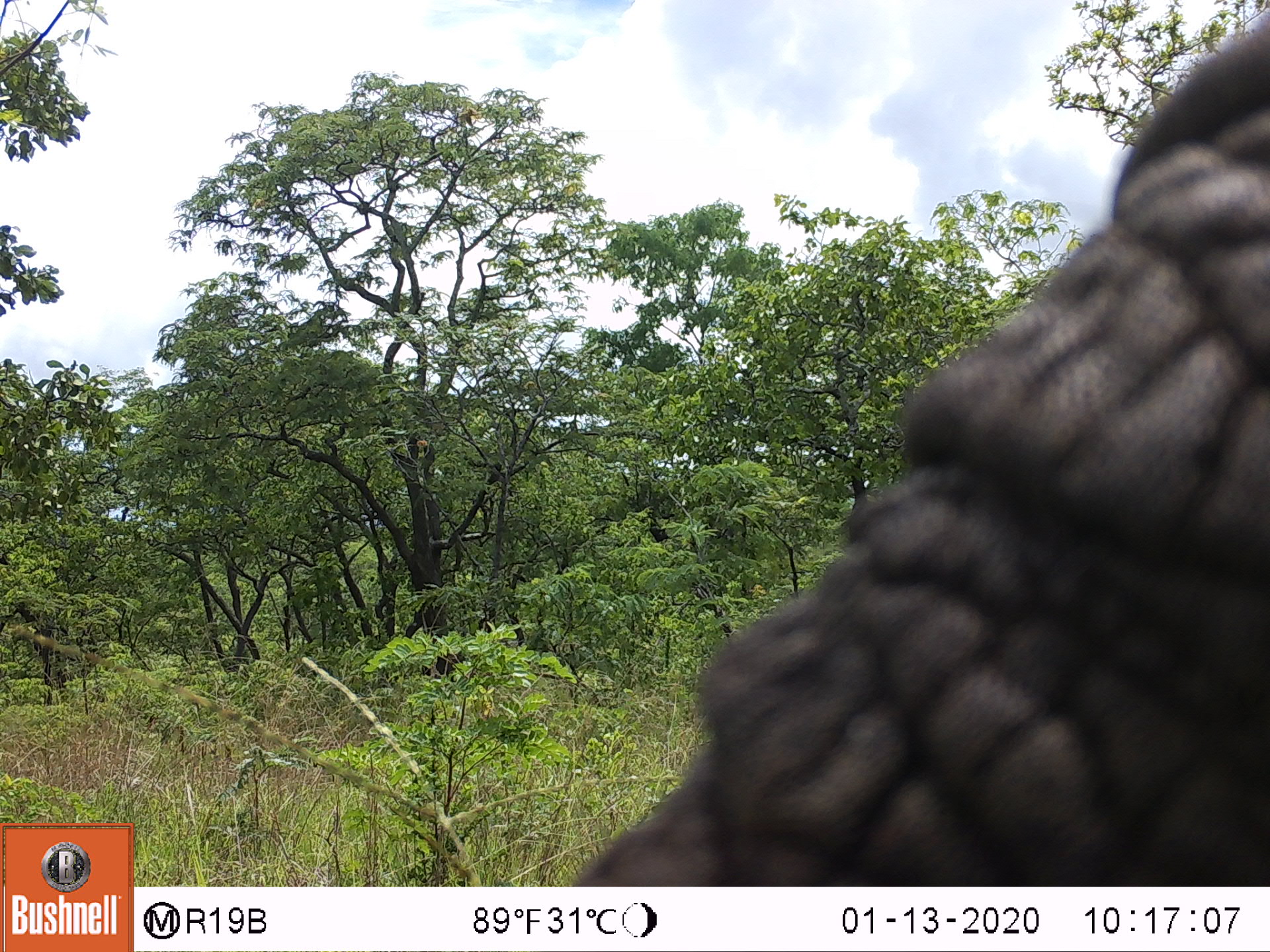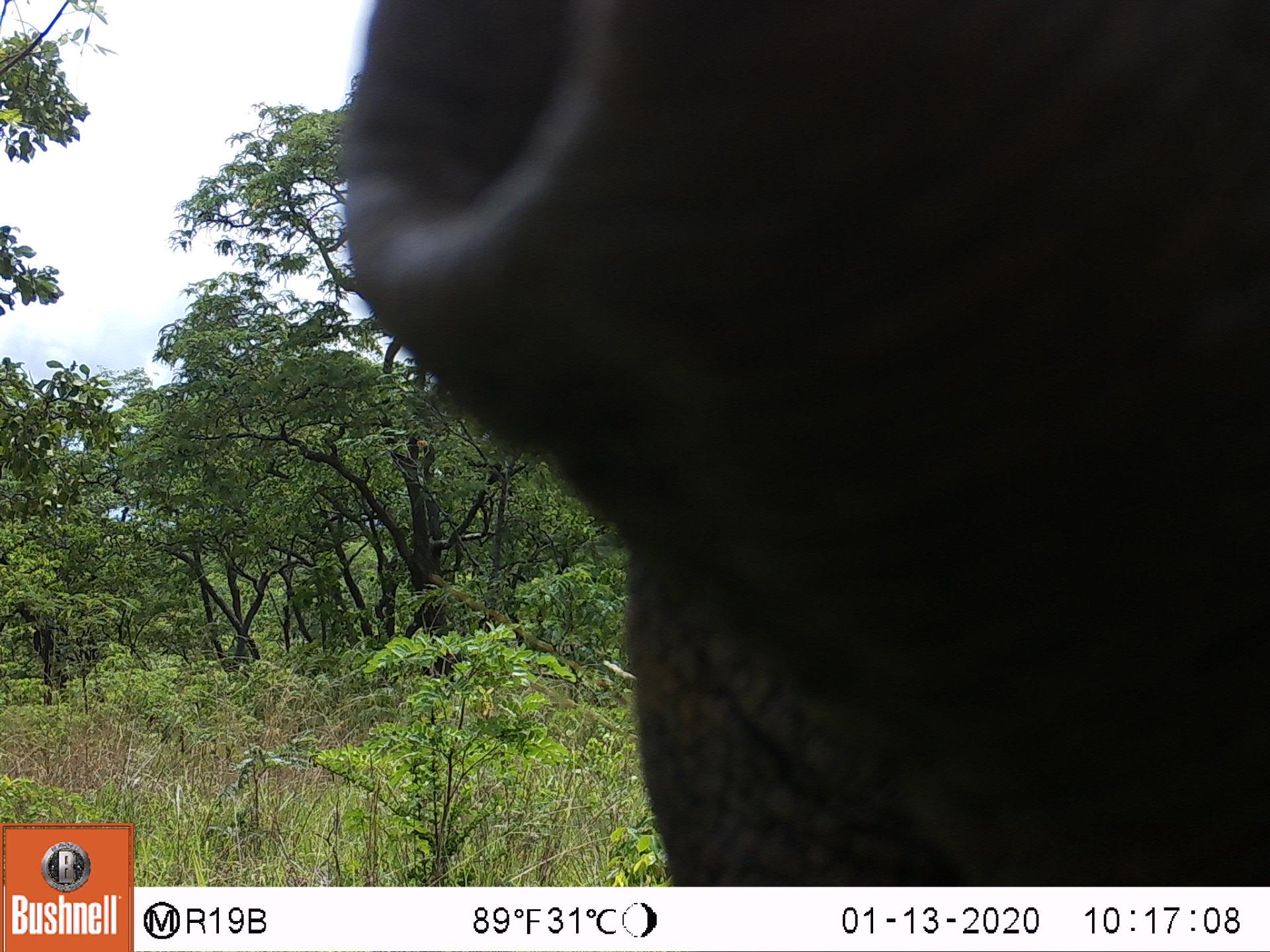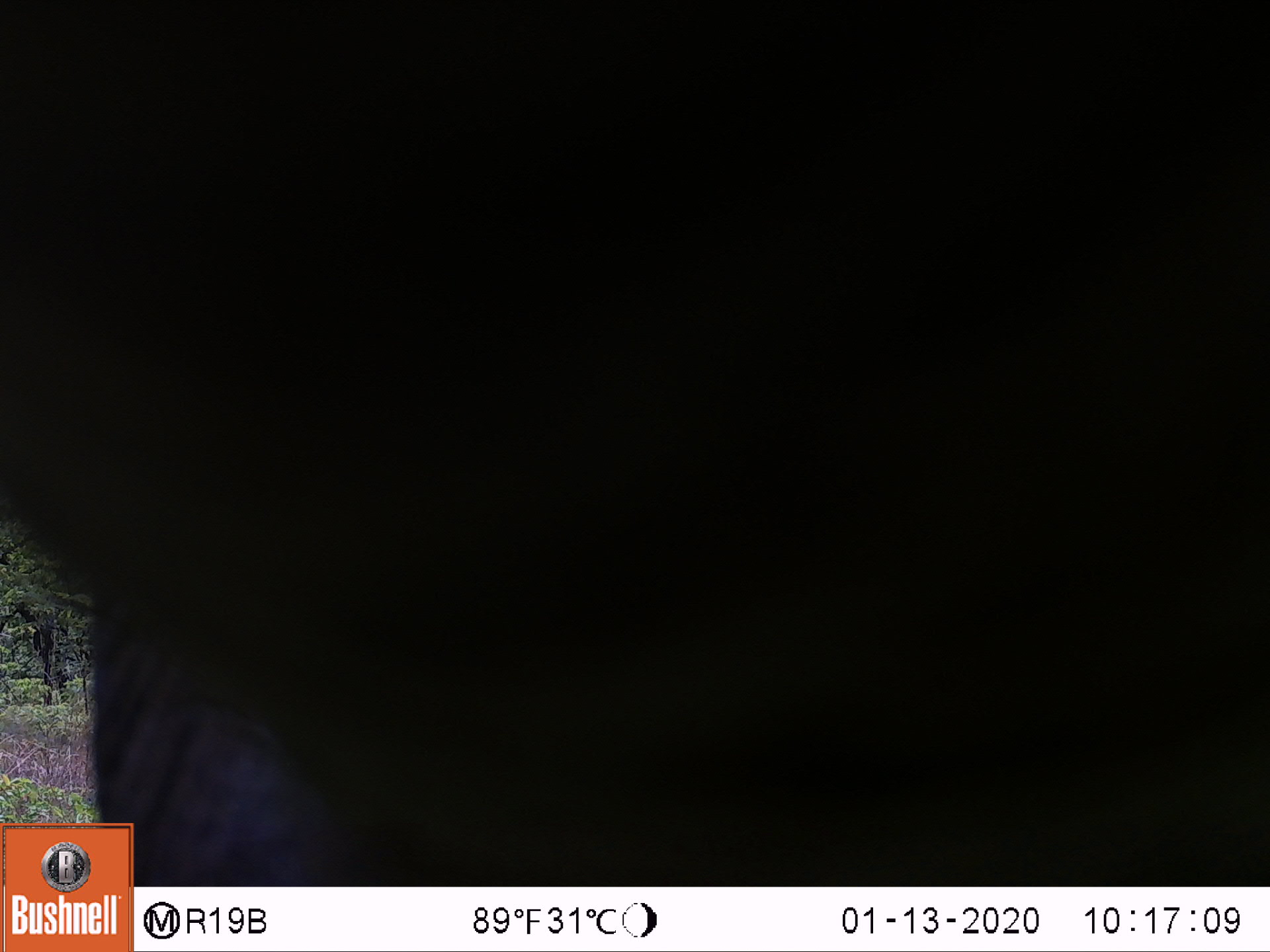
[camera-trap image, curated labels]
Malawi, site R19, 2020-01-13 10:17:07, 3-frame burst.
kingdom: Animalia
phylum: Chordata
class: Mammalia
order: Proboscidea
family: Elephantidae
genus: Loxodonta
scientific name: Loxodonta africana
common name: african savanna elephant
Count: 1.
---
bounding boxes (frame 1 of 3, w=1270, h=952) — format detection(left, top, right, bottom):
african savanna elephant: detection(575, 23, 1262, 880)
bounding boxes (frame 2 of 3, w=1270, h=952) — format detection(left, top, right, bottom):
african savanna elephant: detection(344, 2, 1262, 878)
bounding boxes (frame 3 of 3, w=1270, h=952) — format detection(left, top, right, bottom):
african savanna elephant: detection(136, 0, 1262, 882)